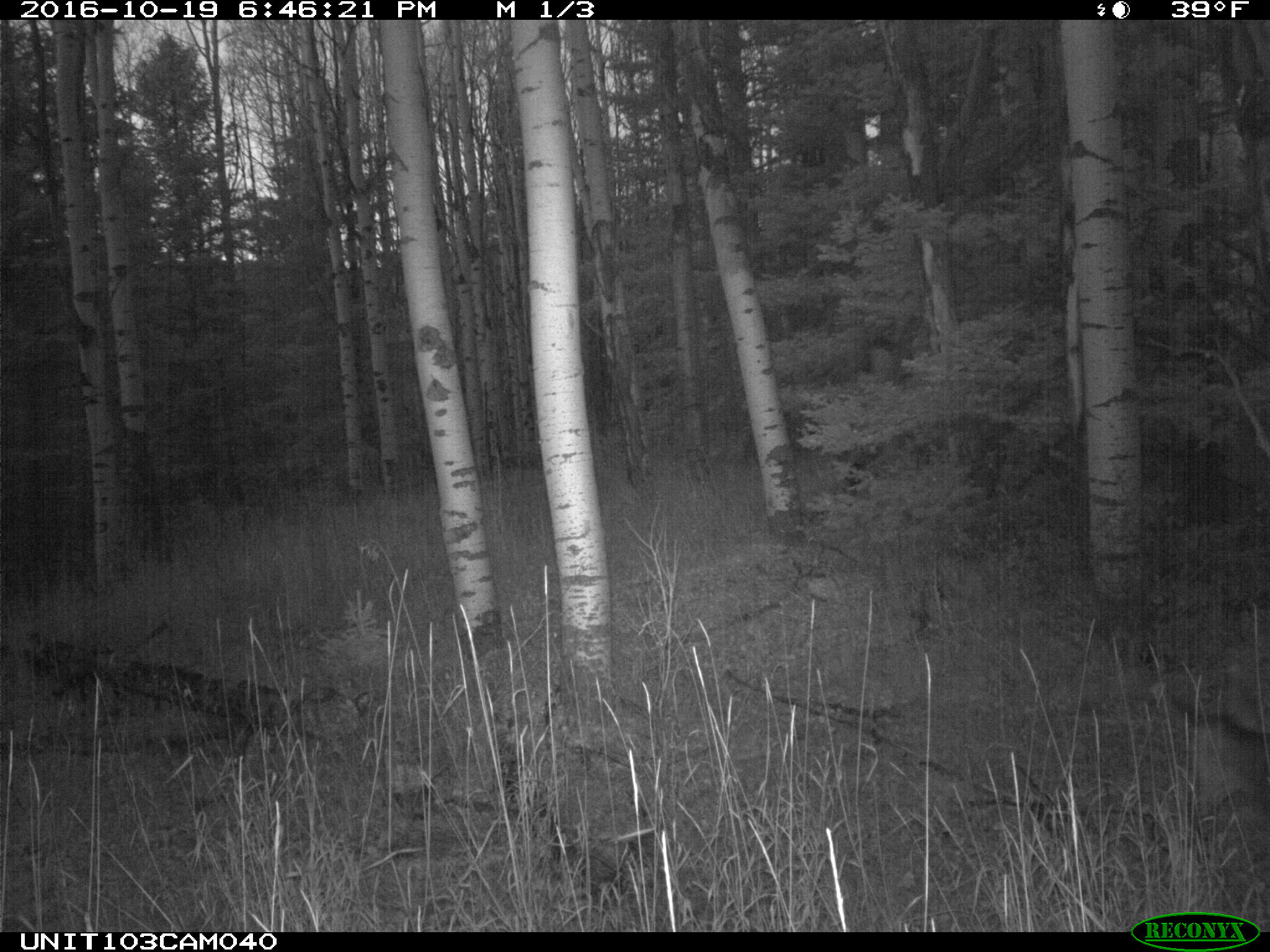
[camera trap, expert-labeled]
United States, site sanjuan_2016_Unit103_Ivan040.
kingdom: Animalia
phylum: Chordata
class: Mammalia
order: Artiodactyla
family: Cervidae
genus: Odocoileus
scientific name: Odocoileus hemionus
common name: mule deer